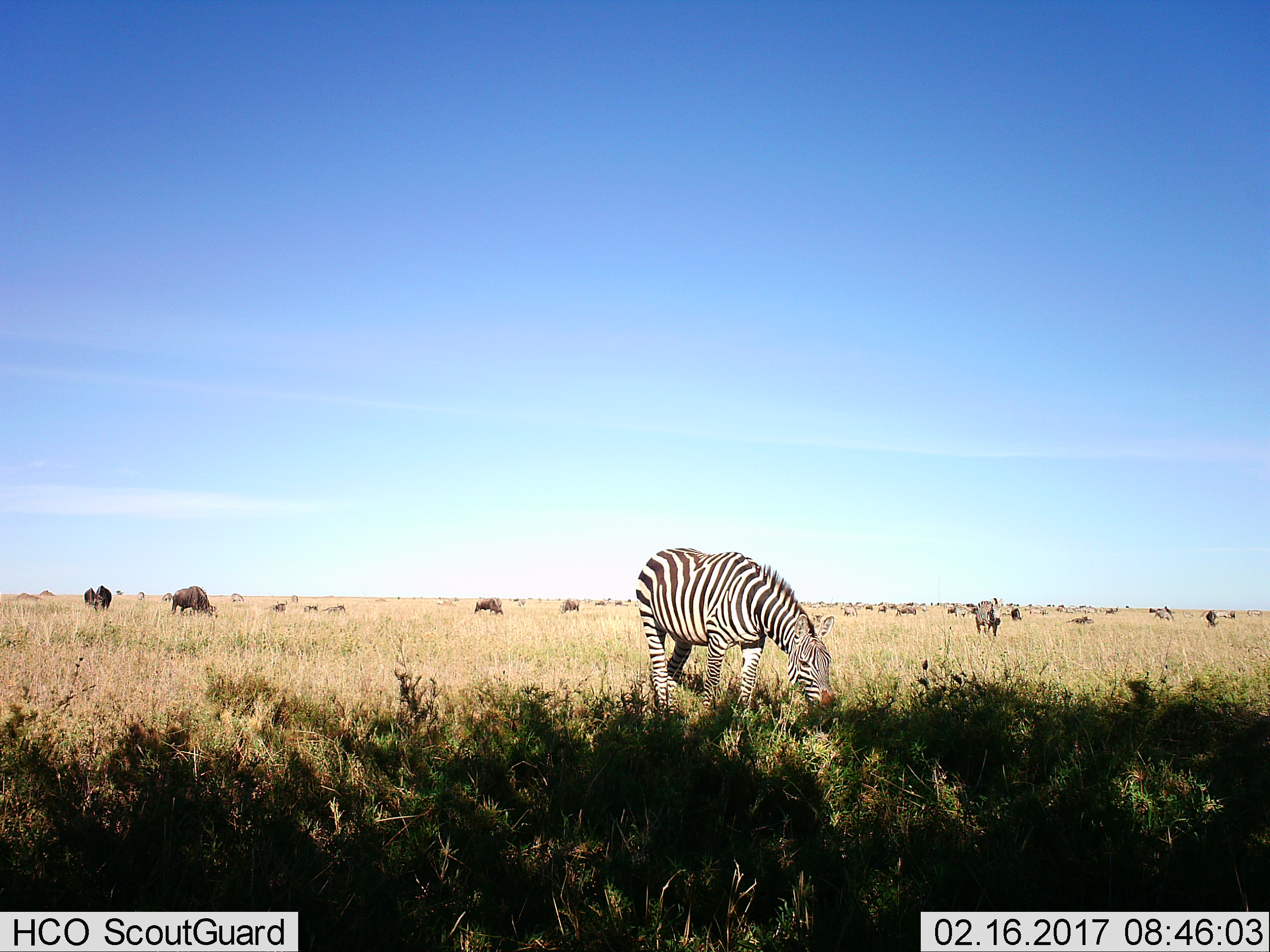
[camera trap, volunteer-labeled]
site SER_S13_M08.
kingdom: Animalia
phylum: Chordata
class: Mammalia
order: Artiodactyla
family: Bovidae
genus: Connochaetes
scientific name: Connochaetes taurinus taurinus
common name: blue wildebeest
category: wildebeestblue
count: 11-50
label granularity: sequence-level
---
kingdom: Animalia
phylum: Chordata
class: Mammalia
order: Perissodactyla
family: Equidae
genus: Equus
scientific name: Equus quagga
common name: plains zebra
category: zebraplains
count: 3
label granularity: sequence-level